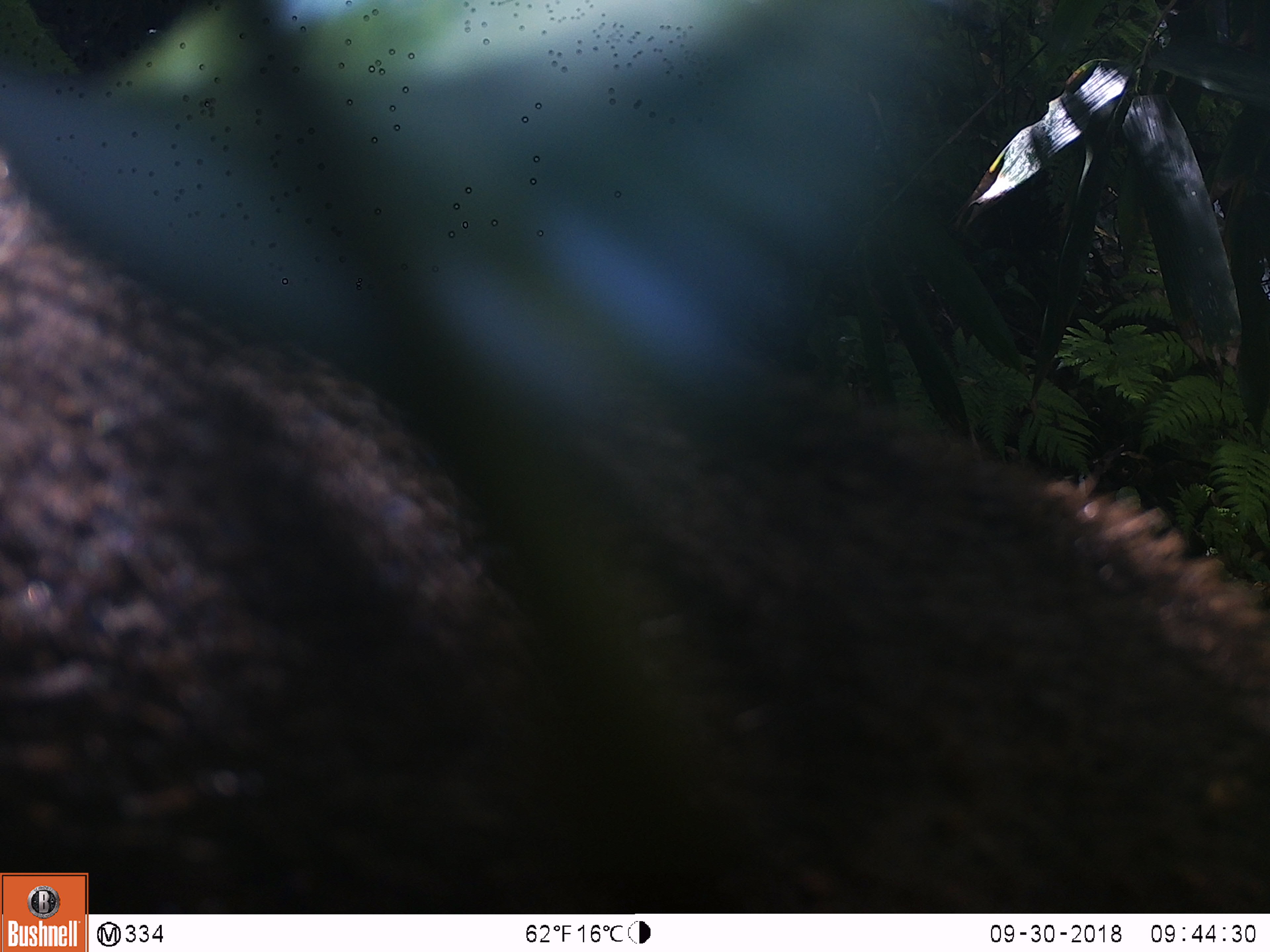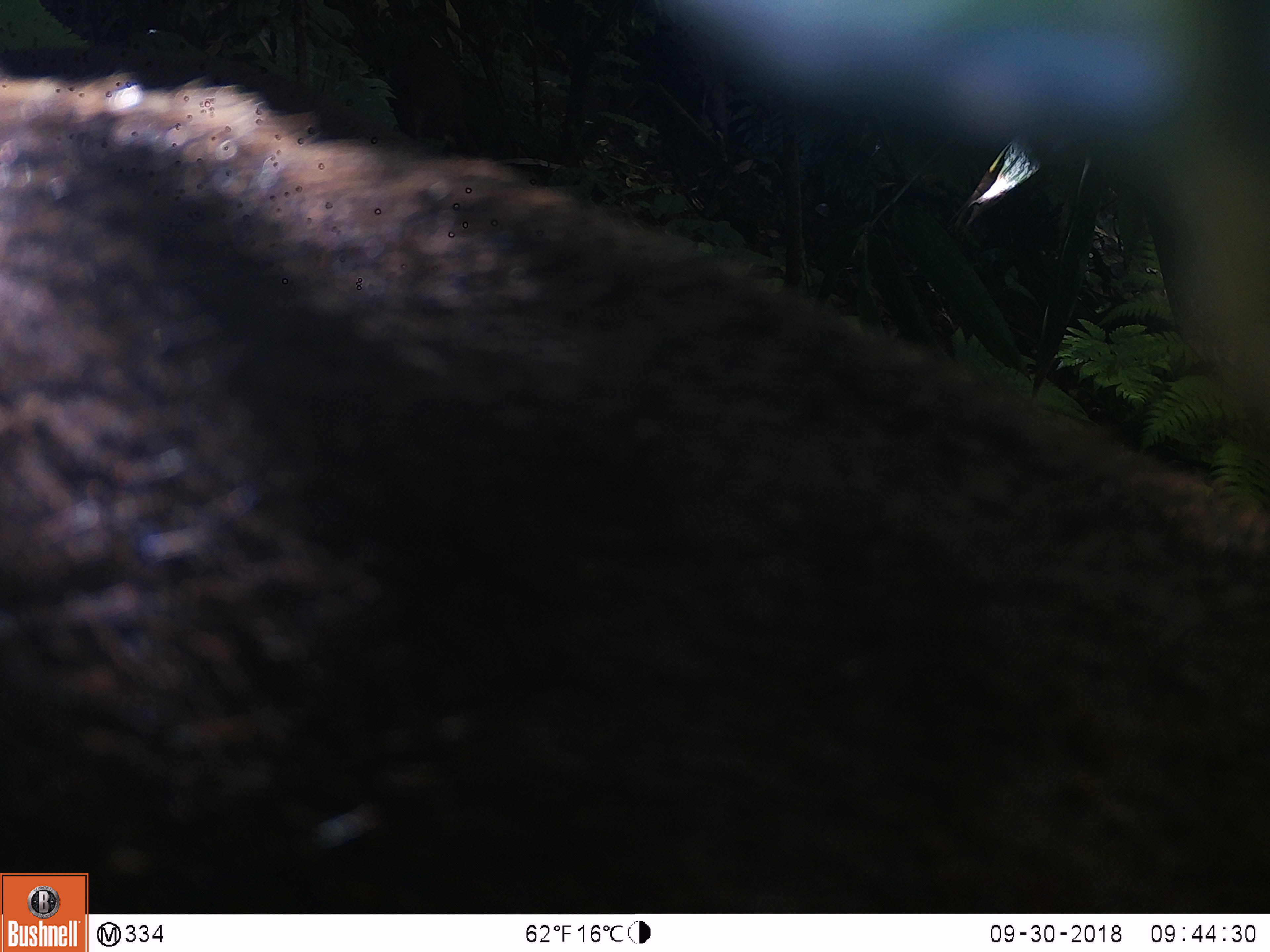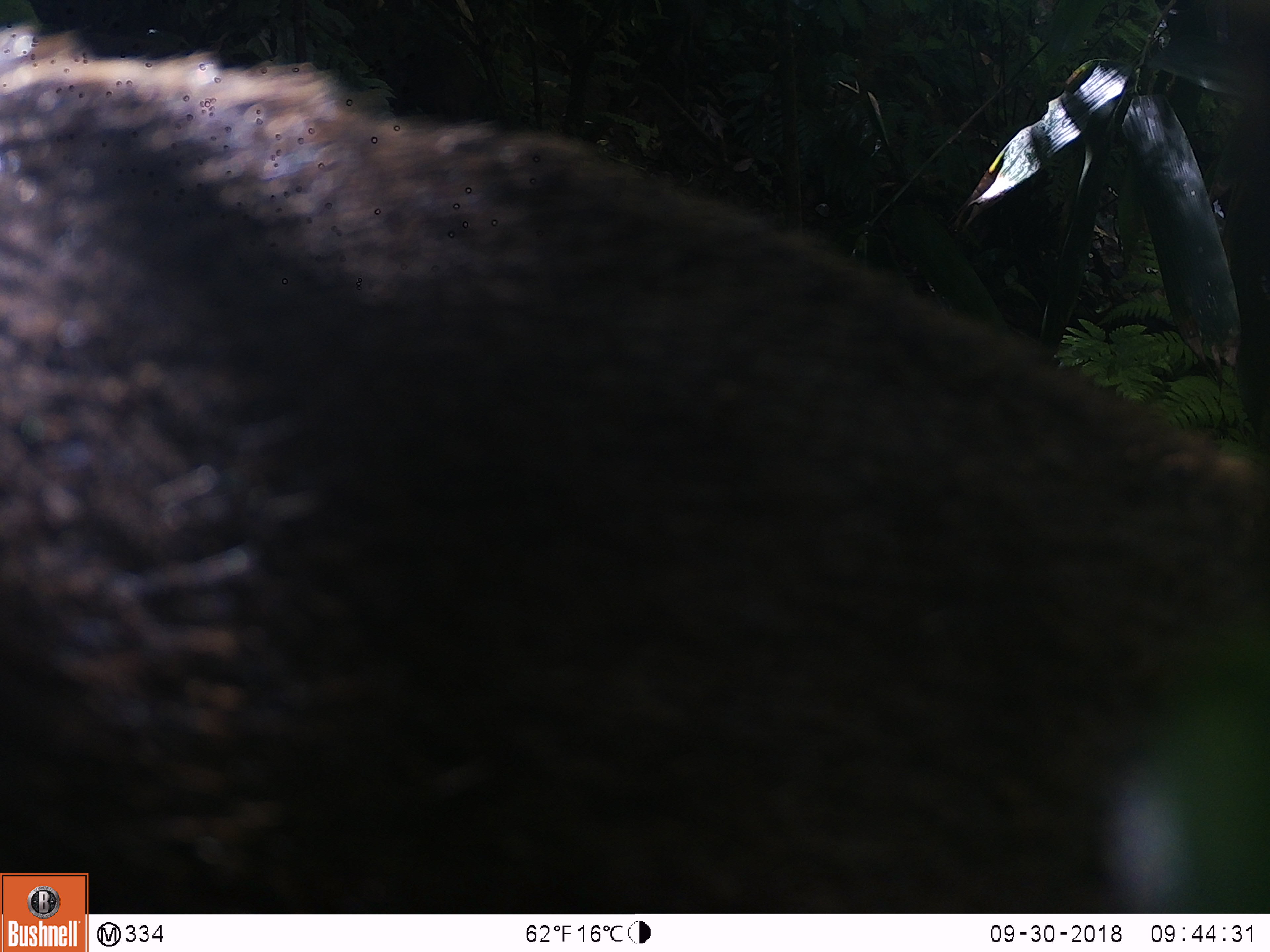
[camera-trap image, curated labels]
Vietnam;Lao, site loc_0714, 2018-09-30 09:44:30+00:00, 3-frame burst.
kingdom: Animalia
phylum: Chordata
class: Mammalia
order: Artiodactyla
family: Suidae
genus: Sus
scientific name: Sus scrofa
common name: eurasian wild pig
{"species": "eurasian wild pig (Sus scrofa)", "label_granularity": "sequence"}